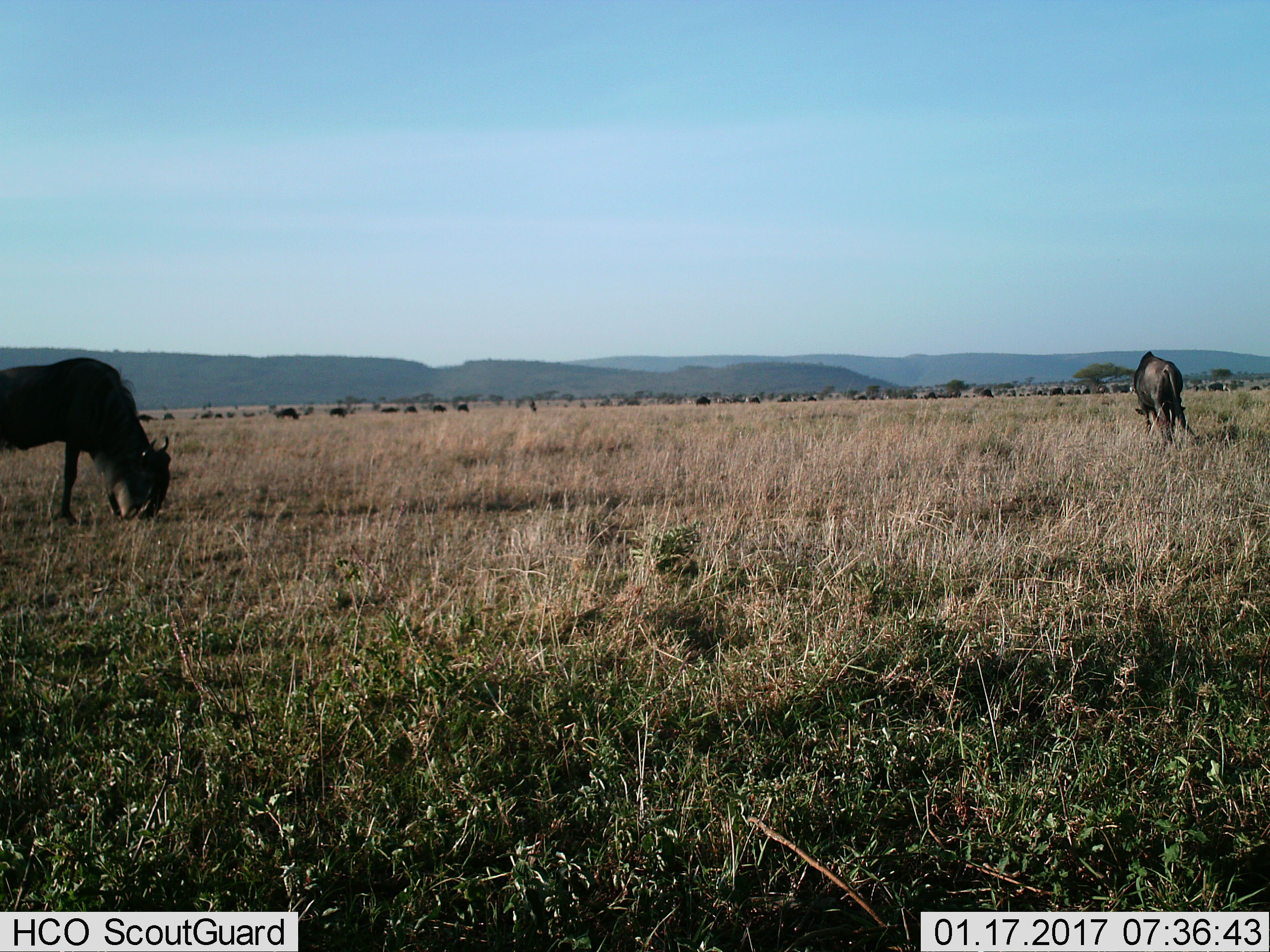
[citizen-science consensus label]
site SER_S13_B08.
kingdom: Animalia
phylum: Chordata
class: Mammalia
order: Artiodactyla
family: Bovidae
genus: Connochaetes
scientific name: Connochaetes taurinus taurinus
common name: blue wildebeest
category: wildebeestblue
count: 11-50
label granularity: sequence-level